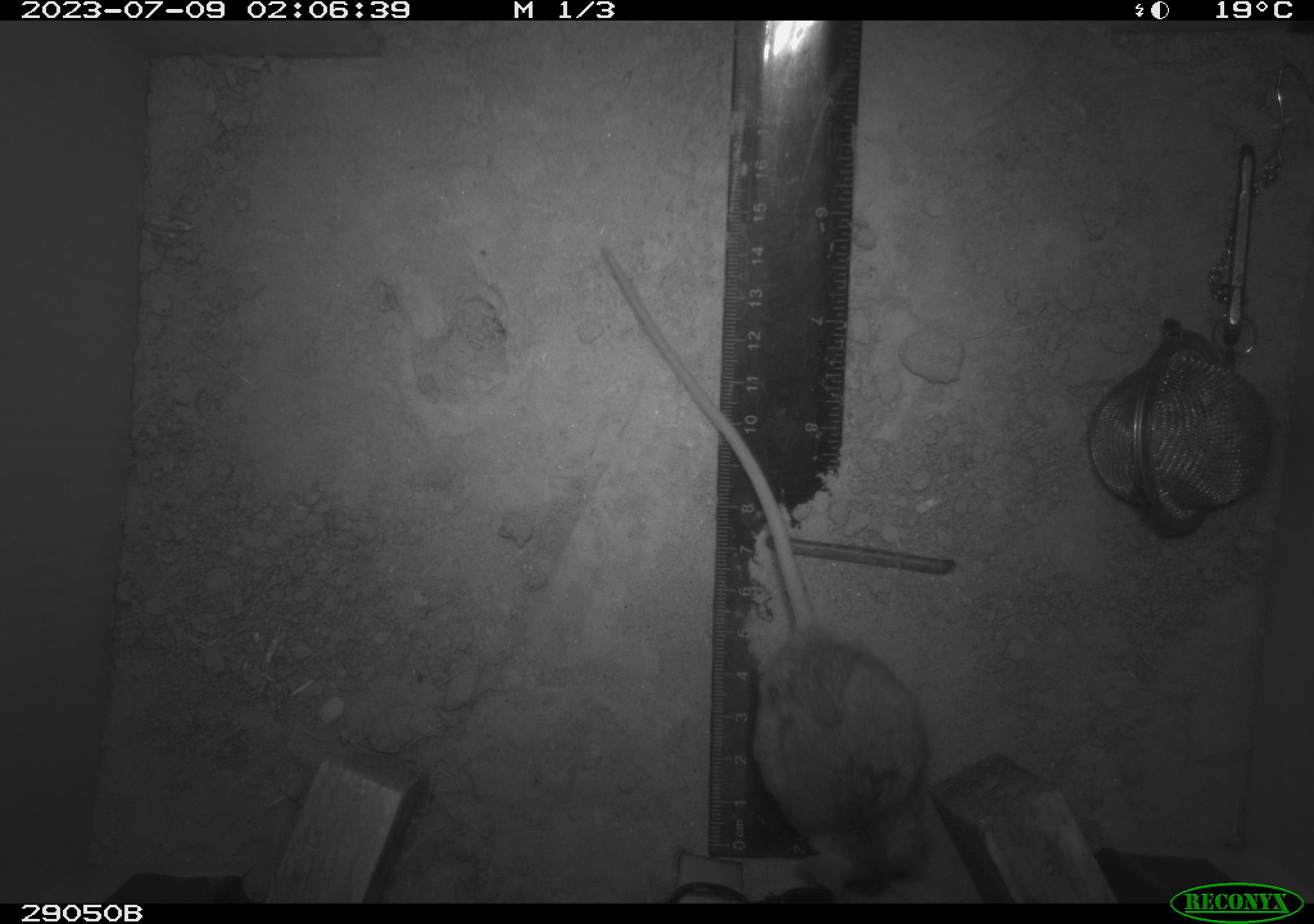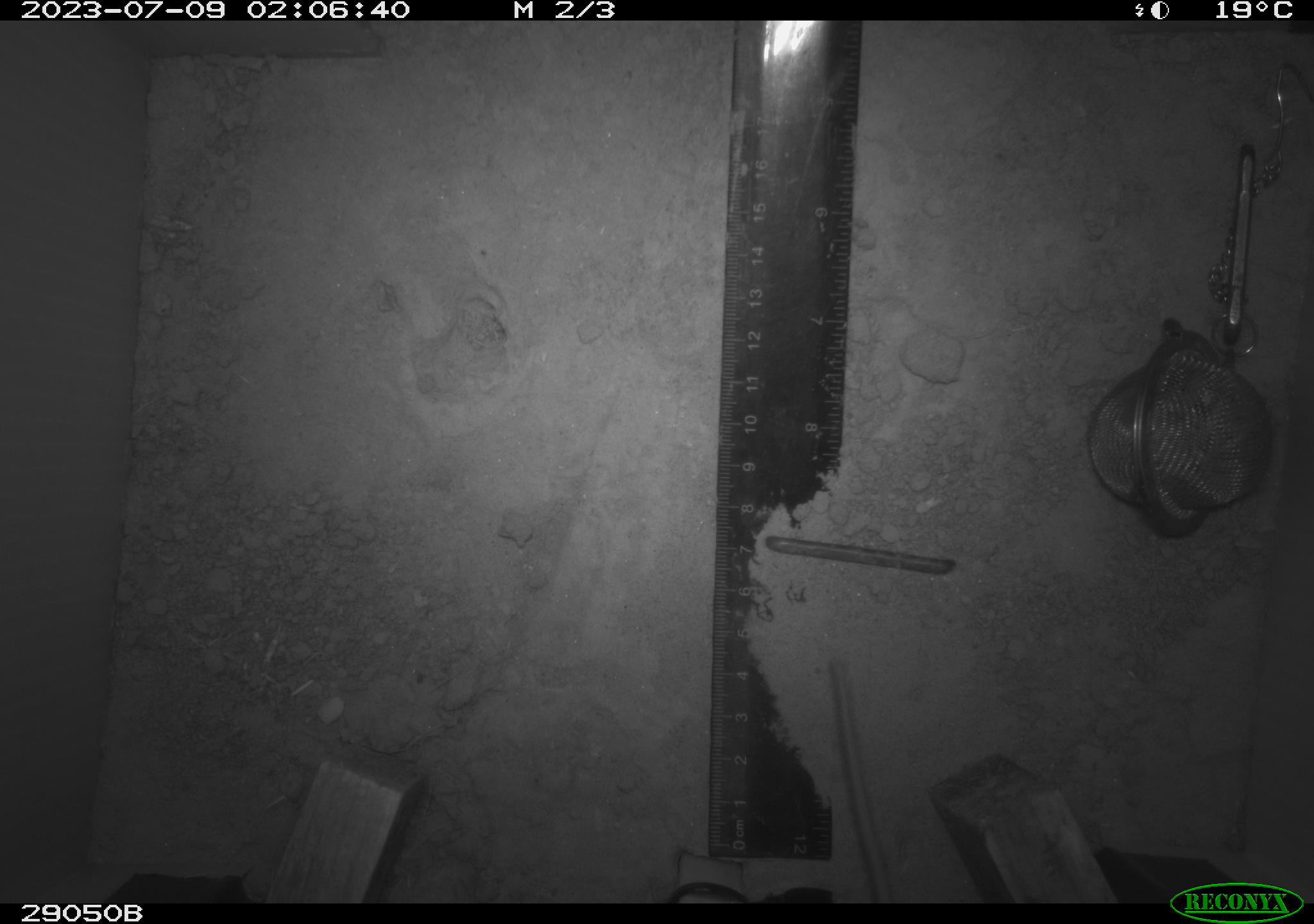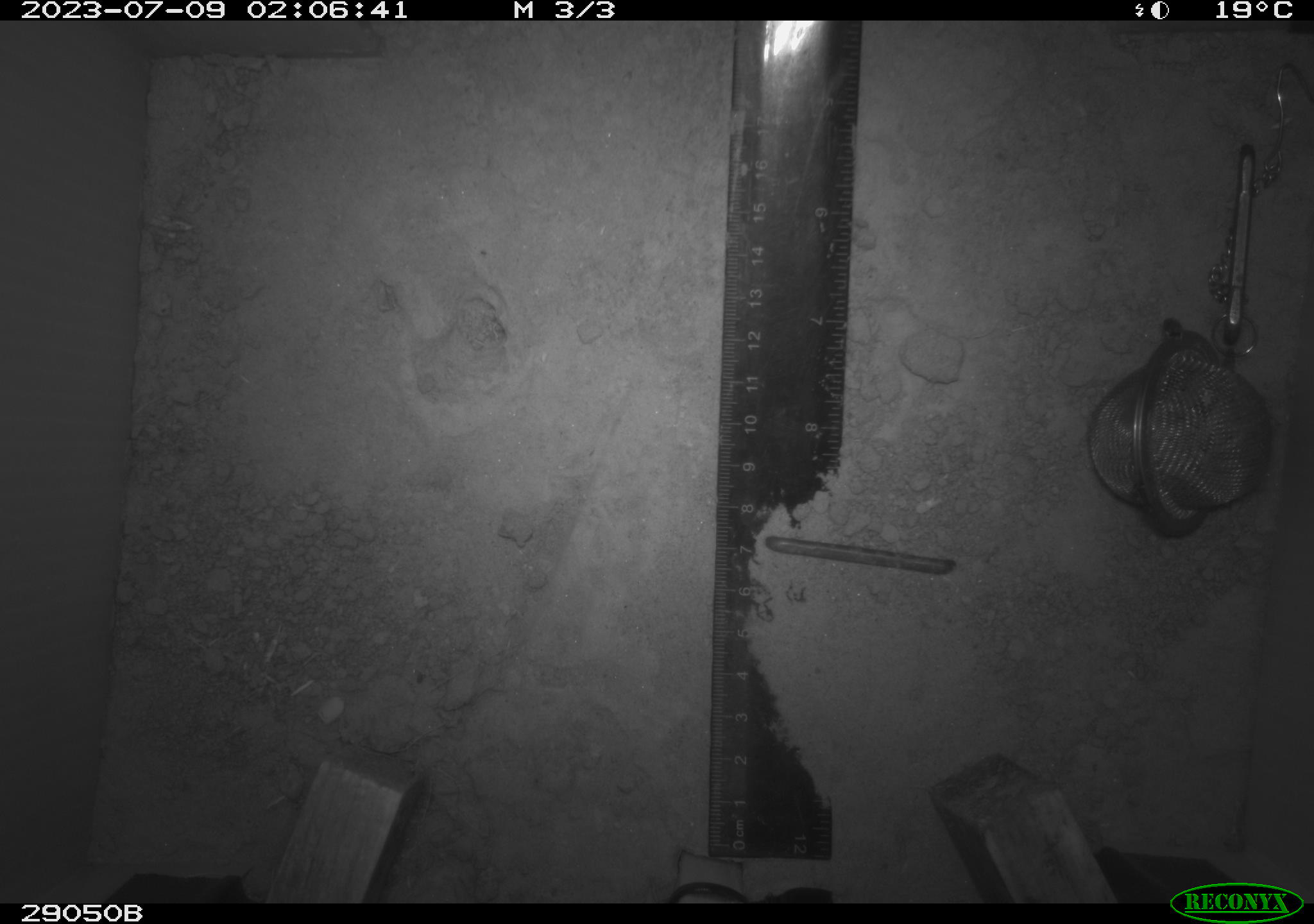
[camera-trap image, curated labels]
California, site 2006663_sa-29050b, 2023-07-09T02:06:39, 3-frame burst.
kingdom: Animalia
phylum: Chordata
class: Mammalia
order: Rodentia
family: Cricetidae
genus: Peromyscus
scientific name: Peromyscus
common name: deer mice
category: peromyscus species